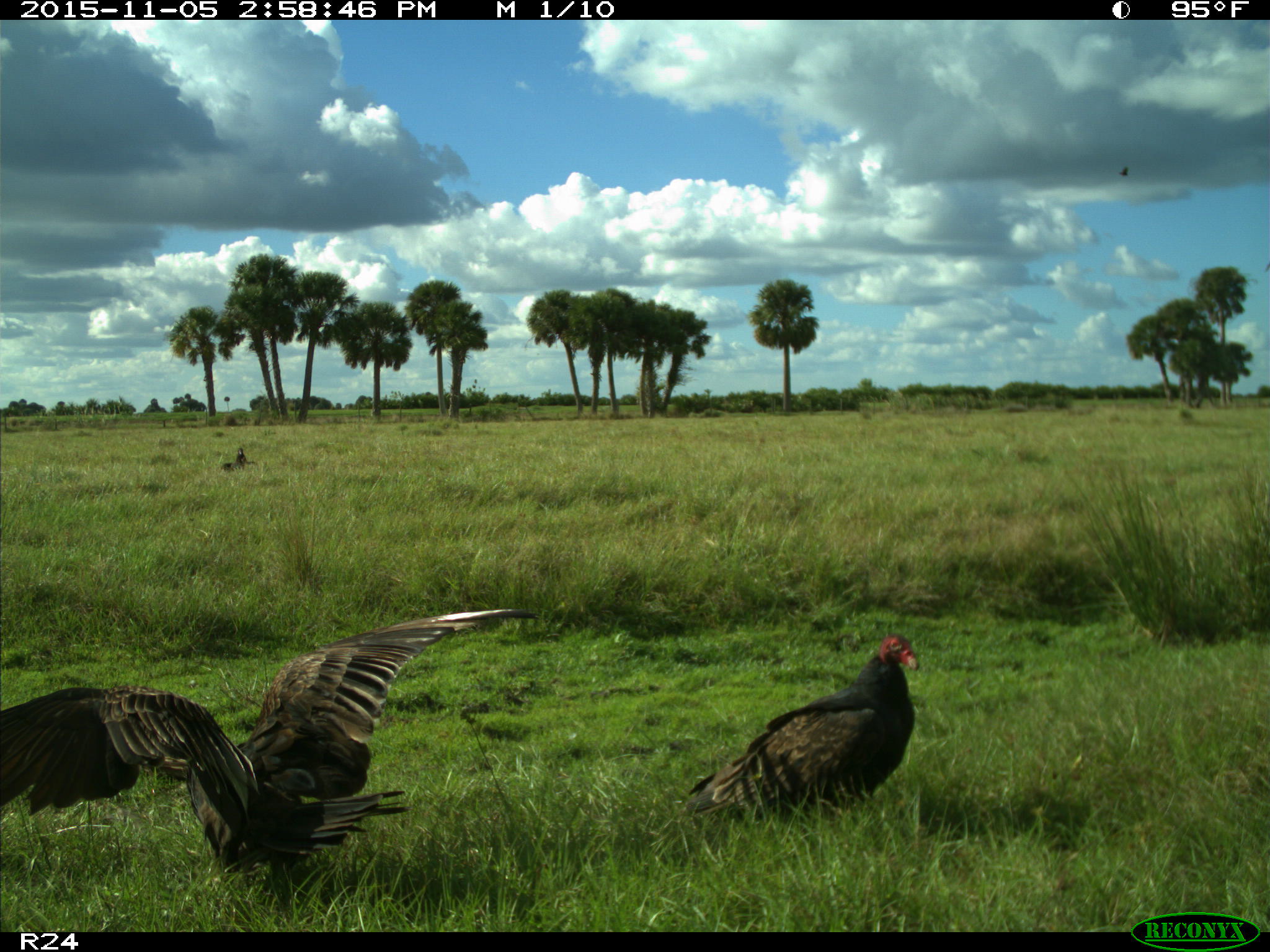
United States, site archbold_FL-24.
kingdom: Animalia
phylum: Chordata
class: Aves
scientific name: Aves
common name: birds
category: unidentified bird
Unidentified bird (birds) (Aves).